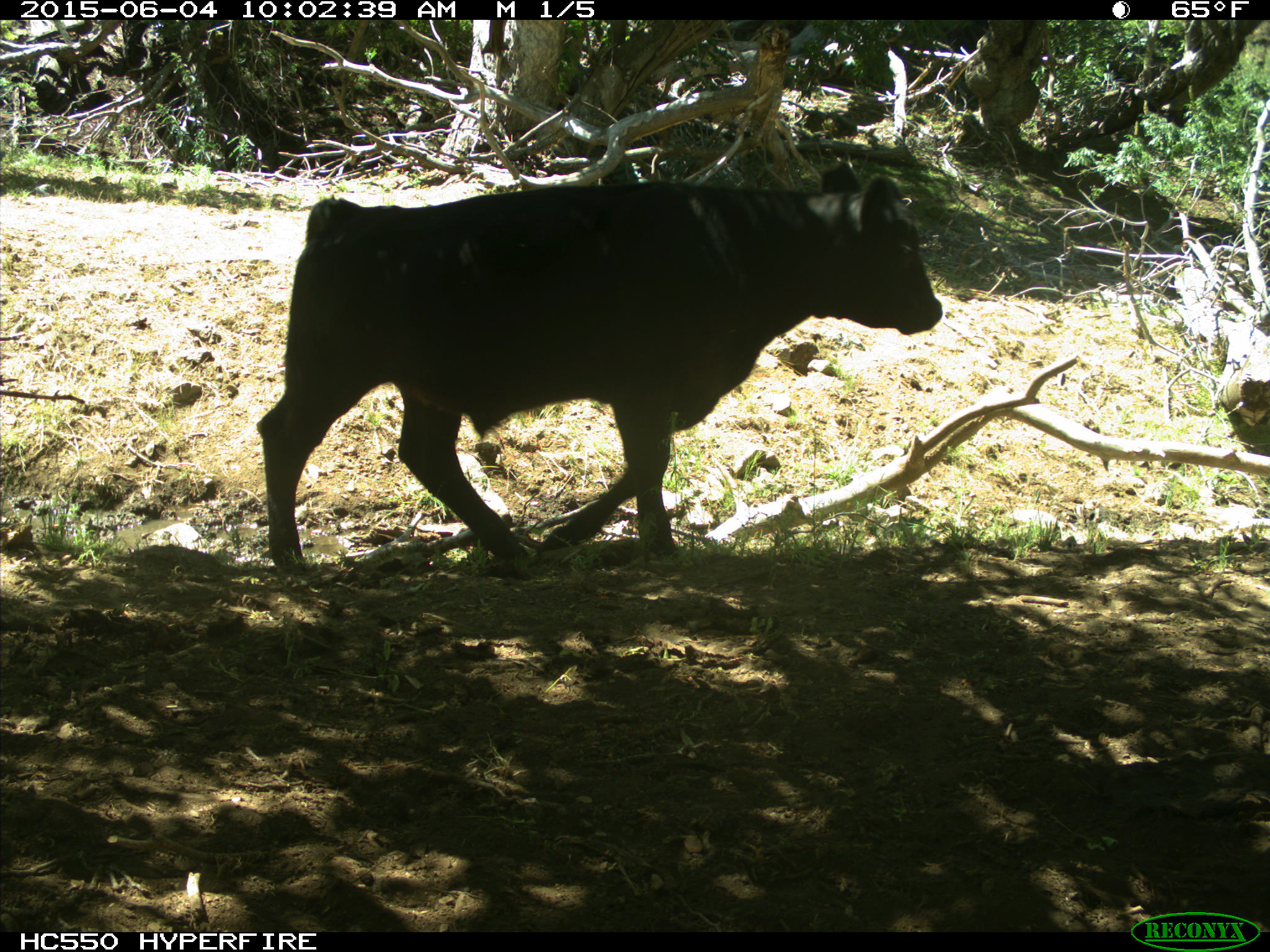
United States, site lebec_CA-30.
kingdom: Animalia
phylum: Chordata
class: Mammalia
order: Artiodactyla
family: Bovidae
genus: Bos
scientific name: Bos taurus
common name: domestic cow